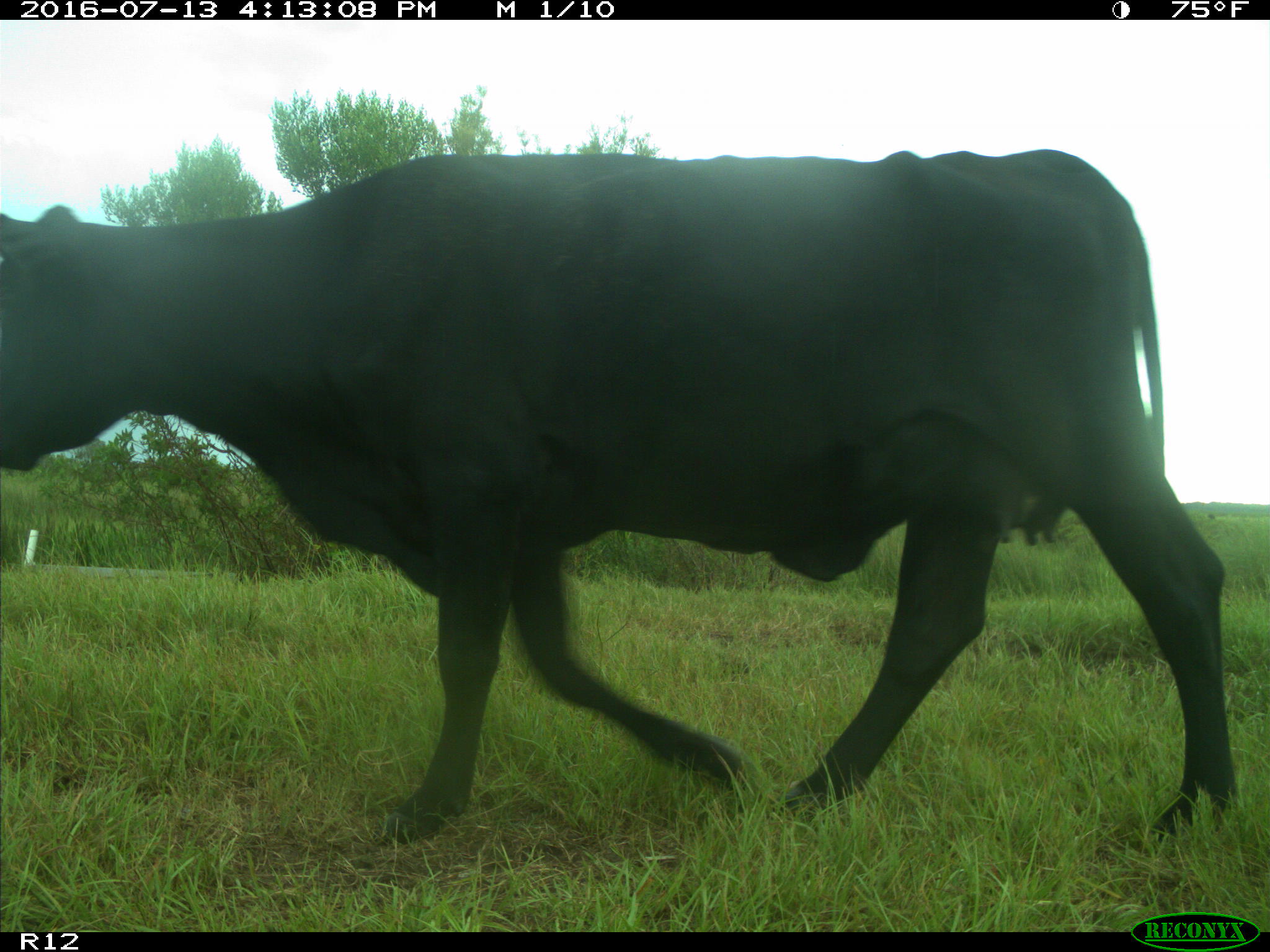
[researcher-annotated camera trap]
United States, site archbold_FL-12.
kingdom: Animalia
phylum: Chordata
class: Mammalia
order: Artiodactyla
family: Bovidae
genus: Bos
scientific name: Bos taurus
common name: domestic cow